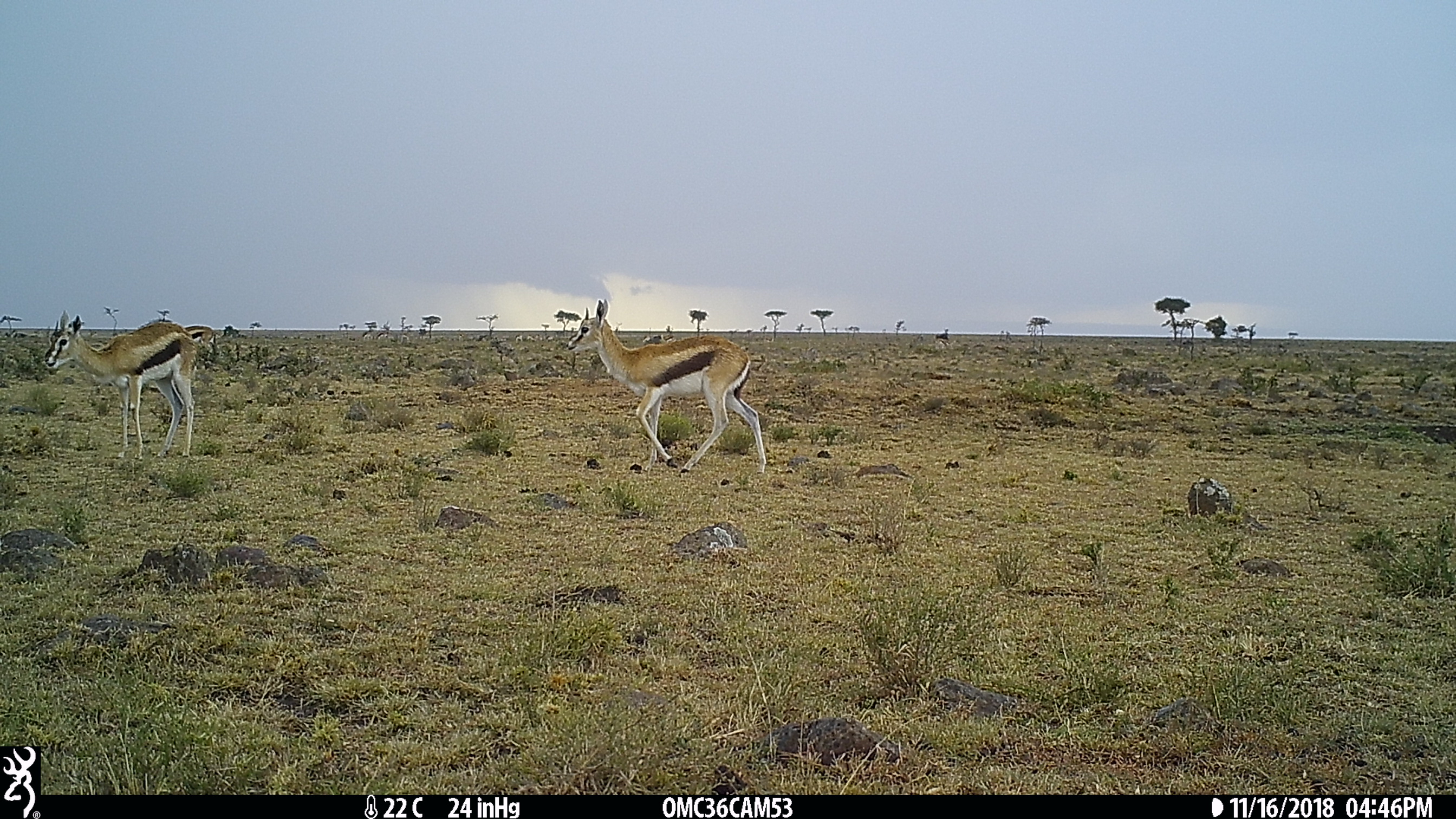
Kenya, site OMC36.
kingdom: Animalia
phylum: Chordata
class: Mammalia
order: Artiodactyla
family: Bovidae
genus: Eudorcas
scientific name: Eudorcas thomsonii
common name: thomon's gazelle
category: gazelle thomsons